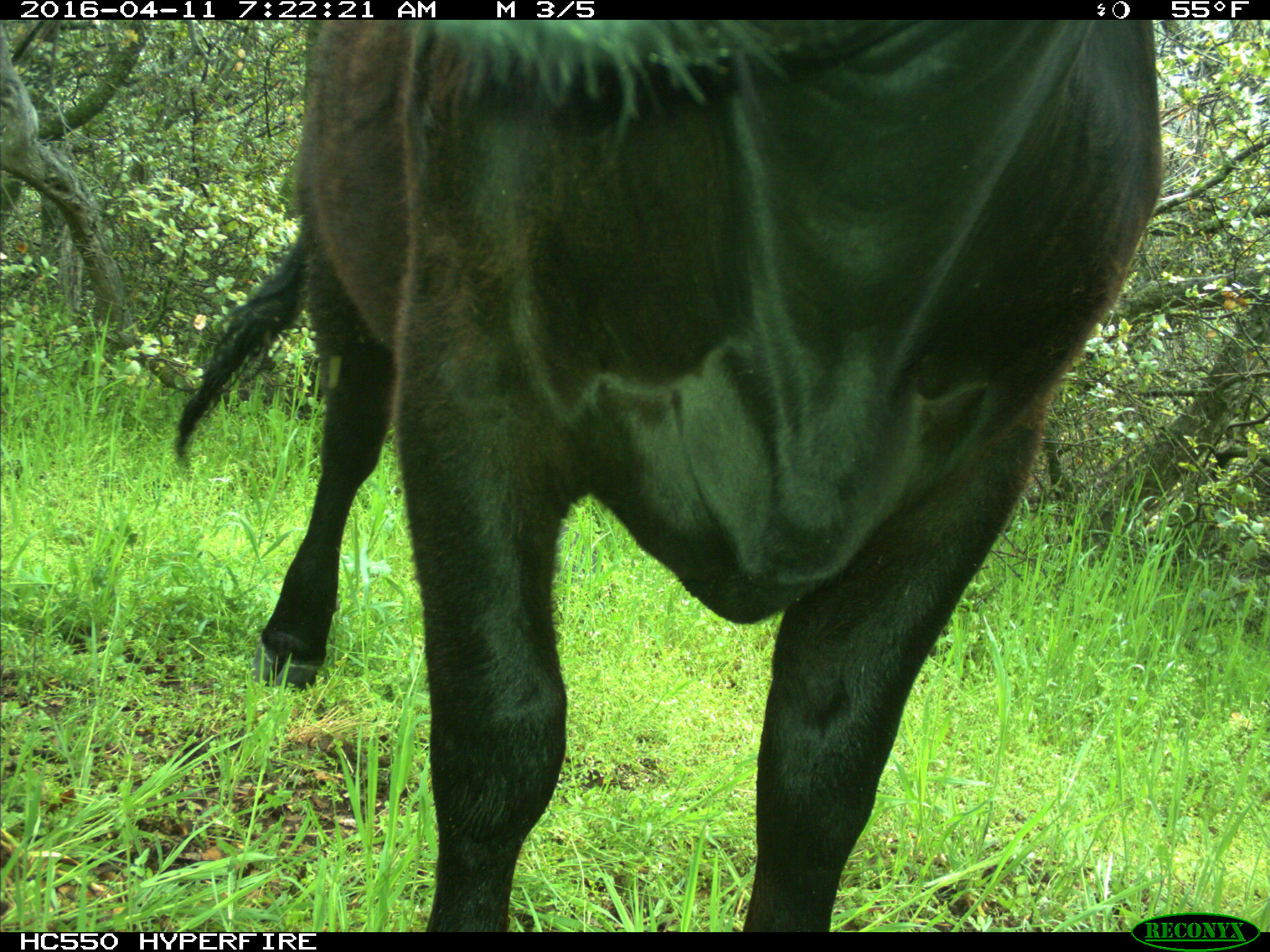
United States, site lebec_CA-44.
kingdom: Animalia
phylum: Chordata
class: Mammalia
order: Artiodactyla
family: Bovidae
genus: Bos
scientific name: Bos taurus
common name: domestic cow